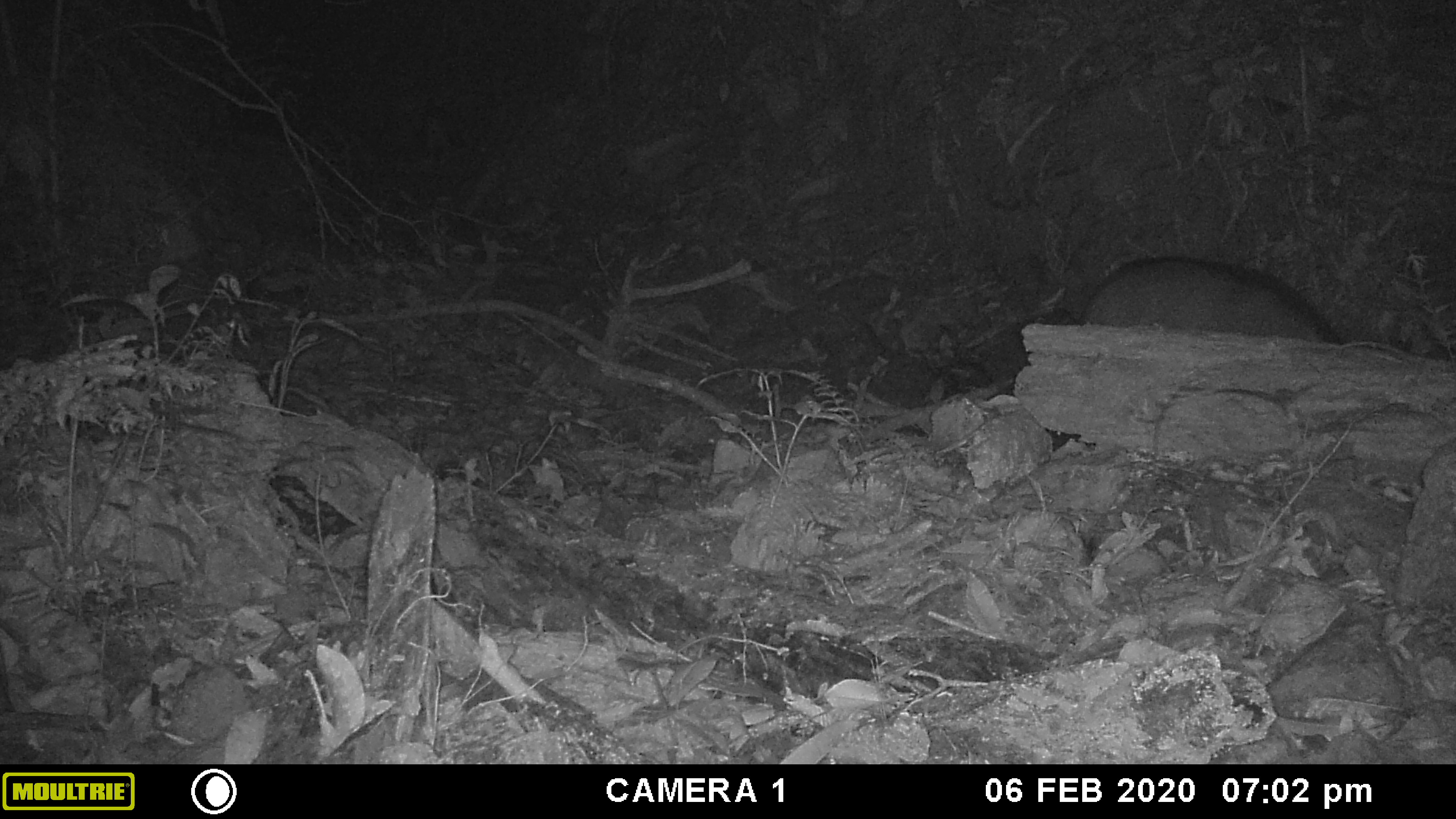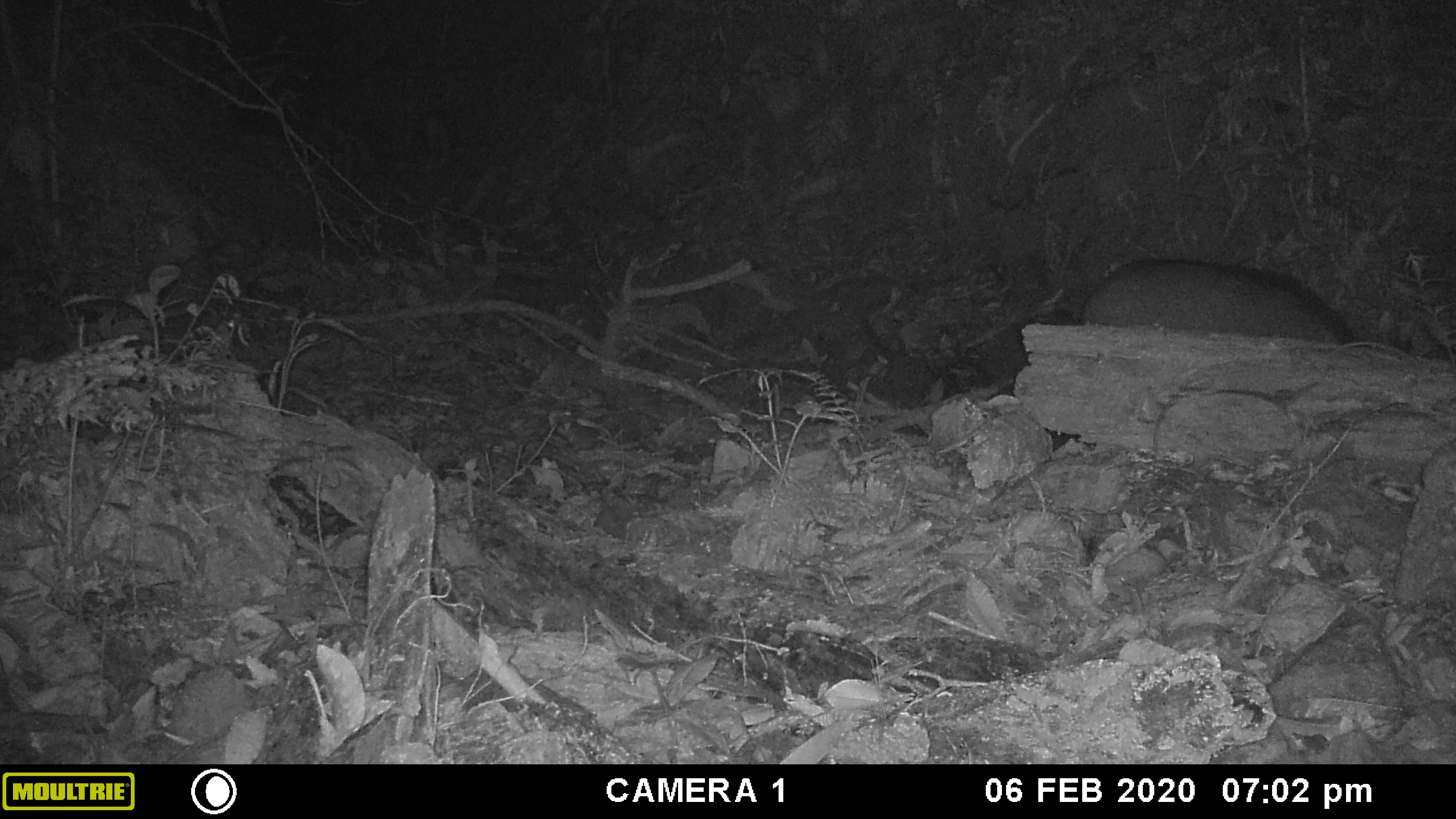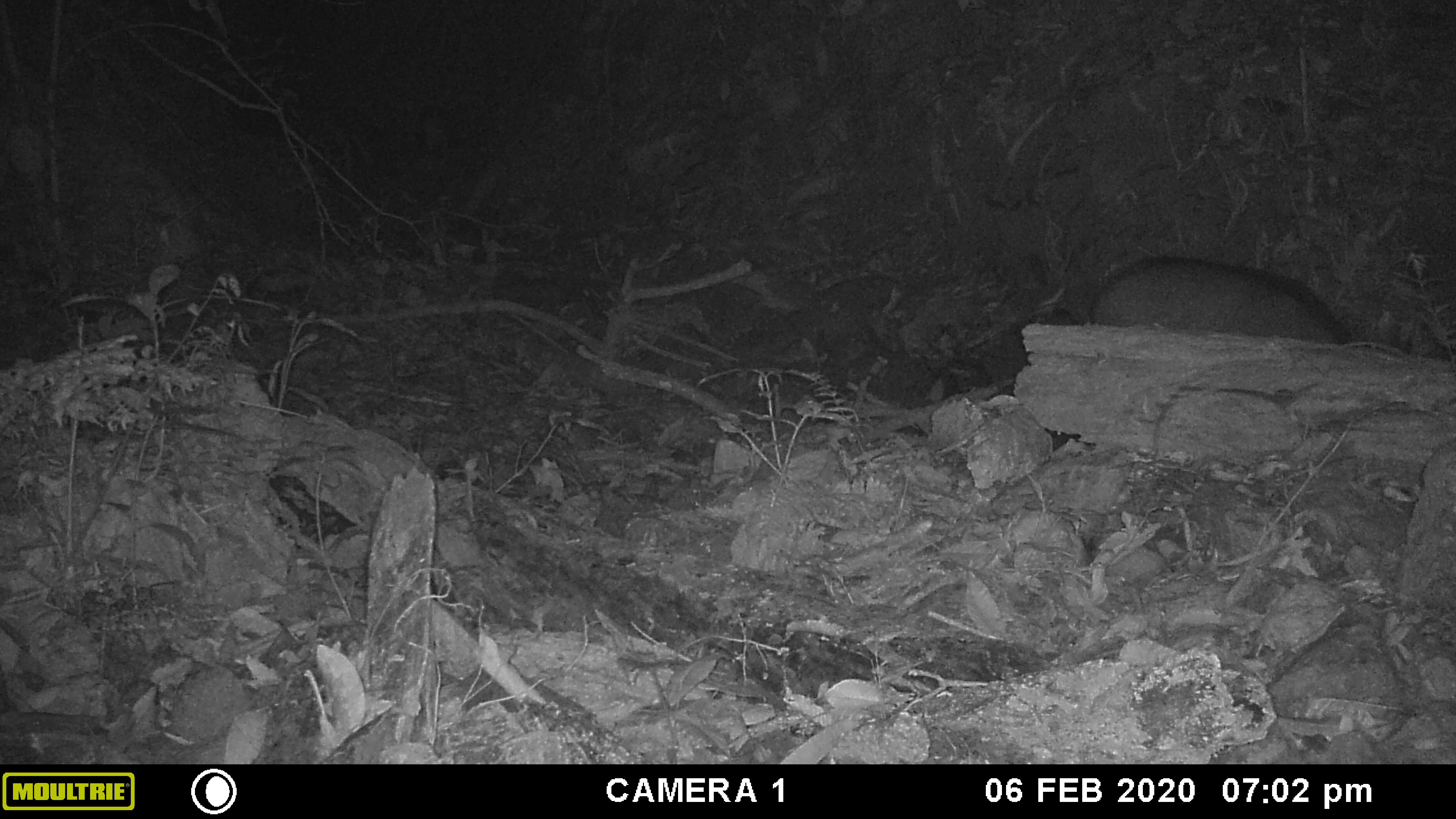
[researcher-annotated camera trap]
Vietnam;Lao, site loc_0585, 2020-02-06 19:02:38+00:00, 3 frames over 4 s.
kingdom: Animalia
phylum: Chordata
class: Mammalia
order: Artiodactyla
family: Suidae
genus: Sus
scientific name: Sus scrofa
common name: eurasian wild pig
Eurasian wild pig (Sus scrofa). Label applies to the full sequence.